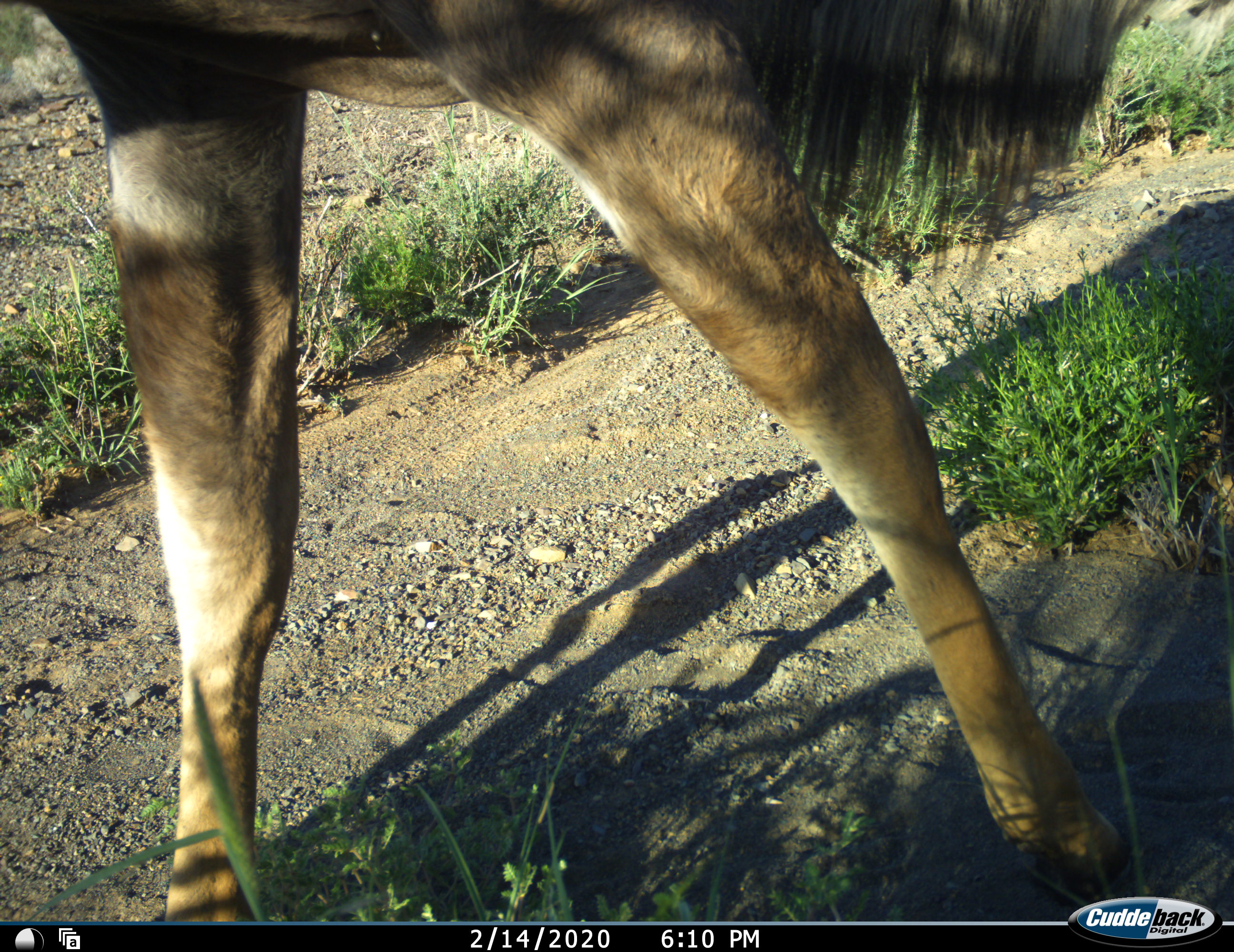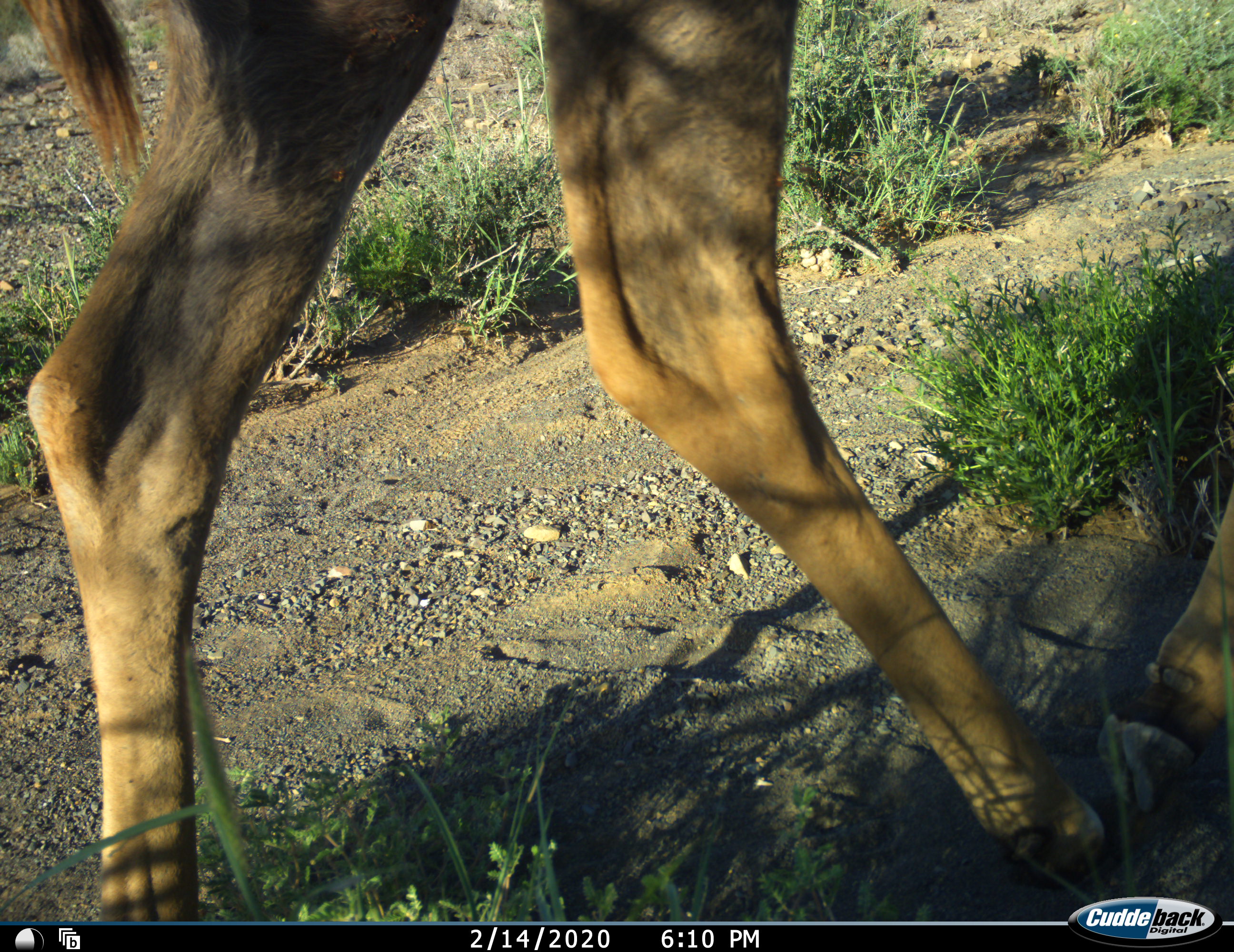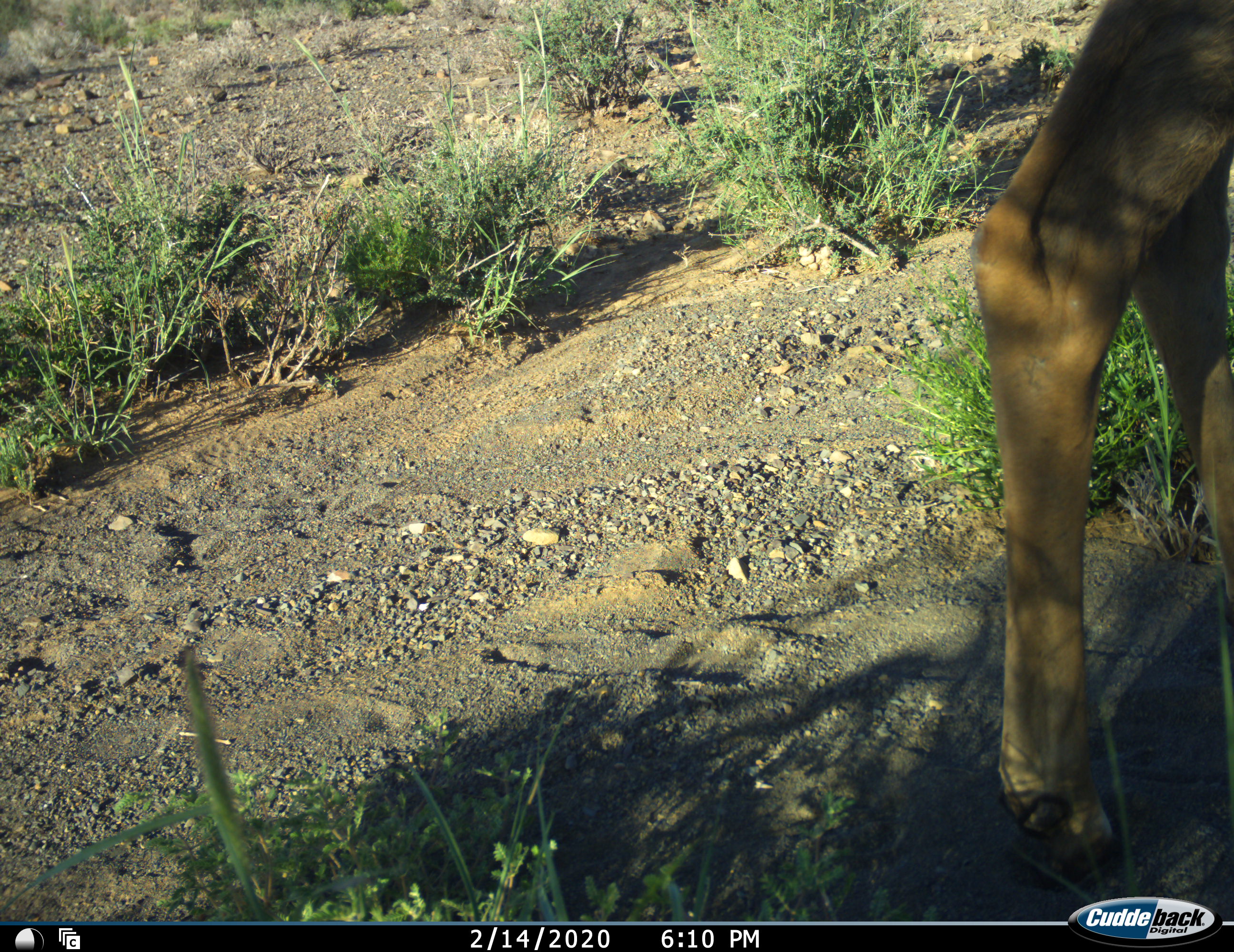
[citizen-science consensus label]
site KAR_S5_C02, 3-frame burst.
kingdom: Animalia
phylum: Chordata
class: Mammalia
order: Artiodactyla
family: Bovidae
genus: Tragelaphus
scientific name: Tragelaphus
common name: kudu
Kudu (Tragelaphus), count 1. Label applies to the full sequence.